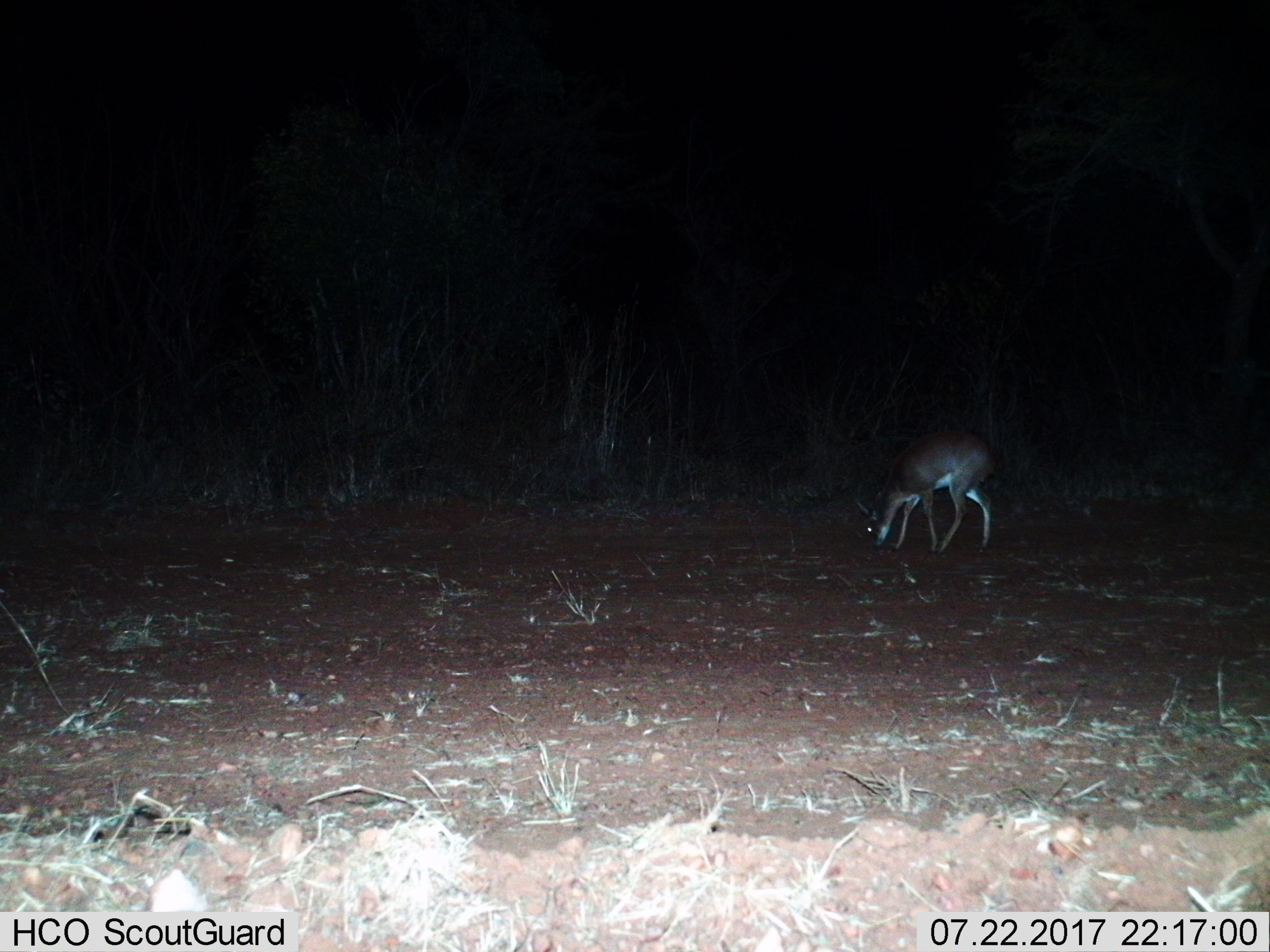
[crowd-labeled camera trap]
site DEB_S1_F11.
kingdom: Animalia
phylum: Chordata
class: Mammalia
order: Artiodactyla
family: Bovidae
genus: Raphicerus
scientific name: Raphicerus campestris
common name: steenbok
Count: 1.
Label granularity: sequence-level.